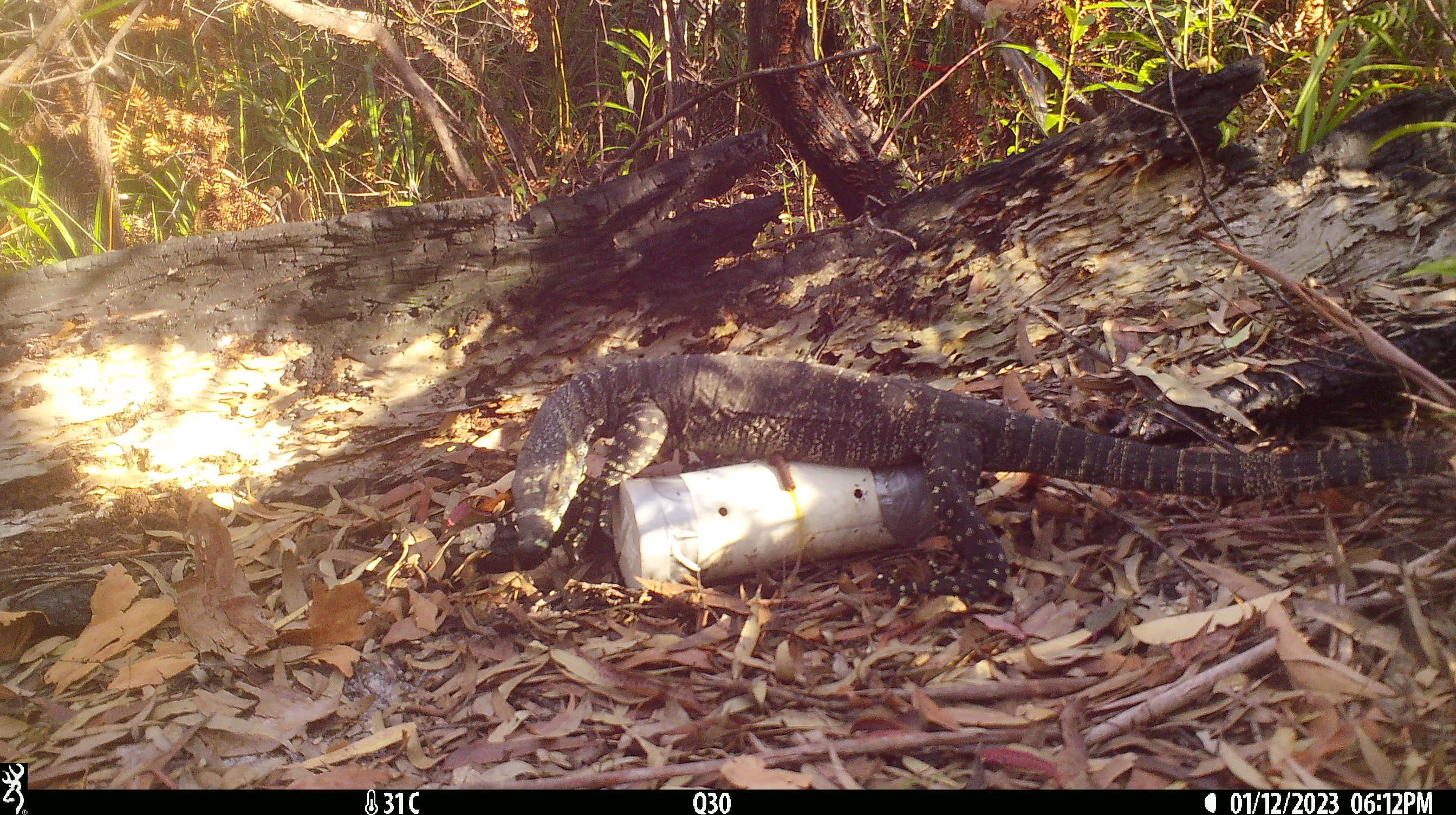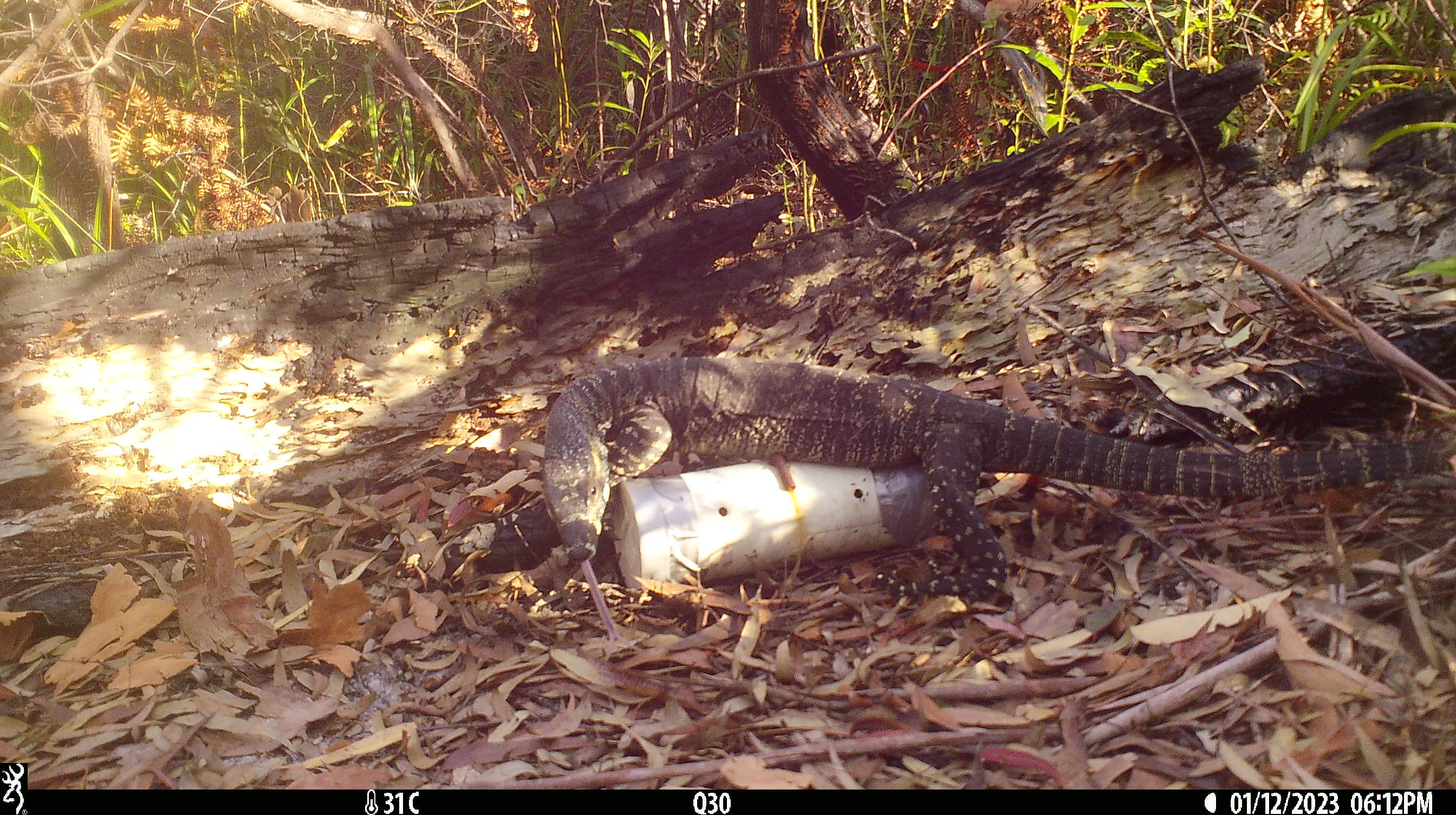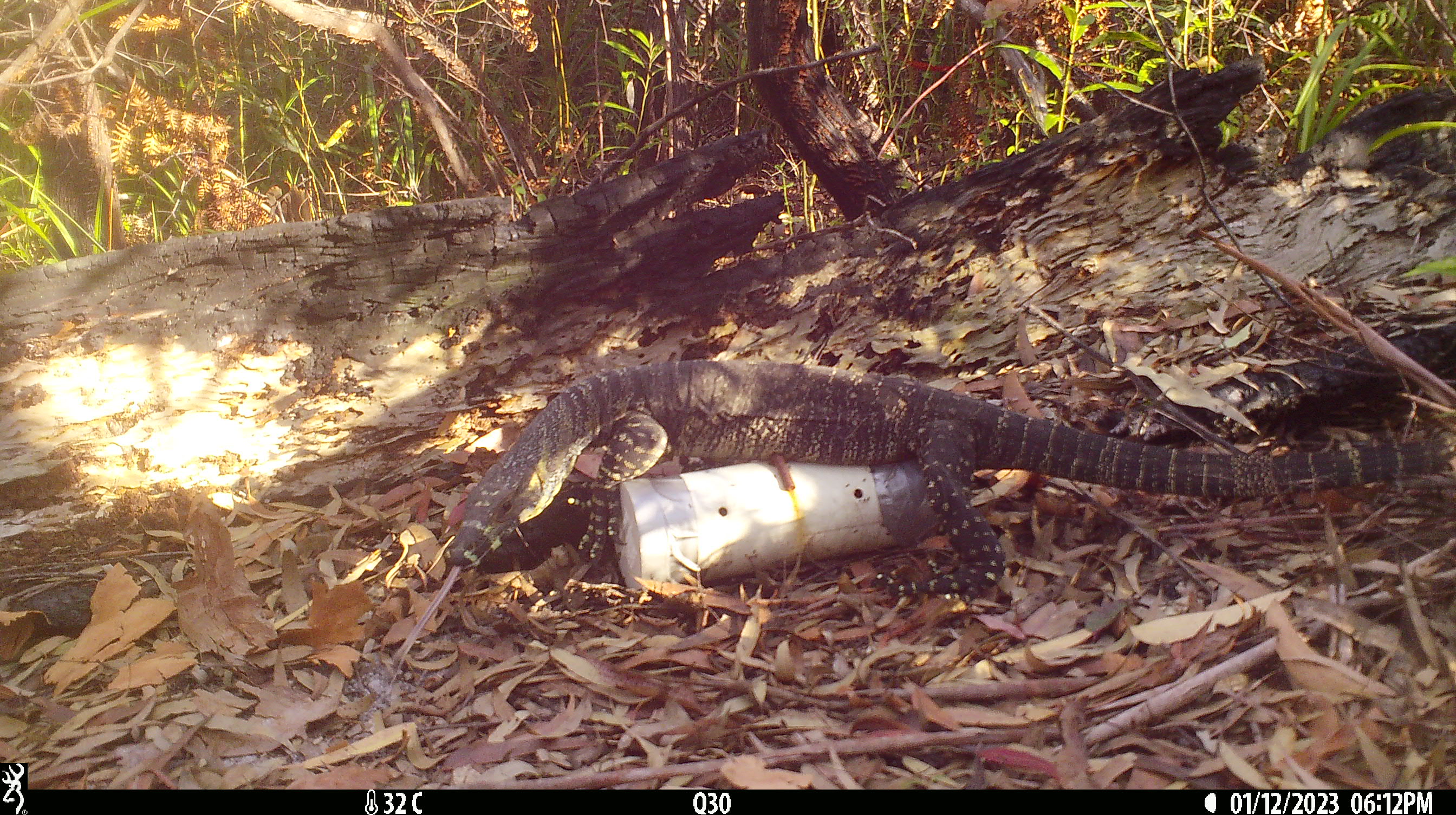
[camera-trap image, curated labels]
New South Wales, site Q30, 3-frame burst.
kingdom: Animalia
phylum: Chordata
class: Reptilia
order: Squamata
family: Varanidae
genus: Varanus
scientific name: Varanus varius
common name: lace monitor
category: goanna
Goanna (lace monitor) (Varanus varius).